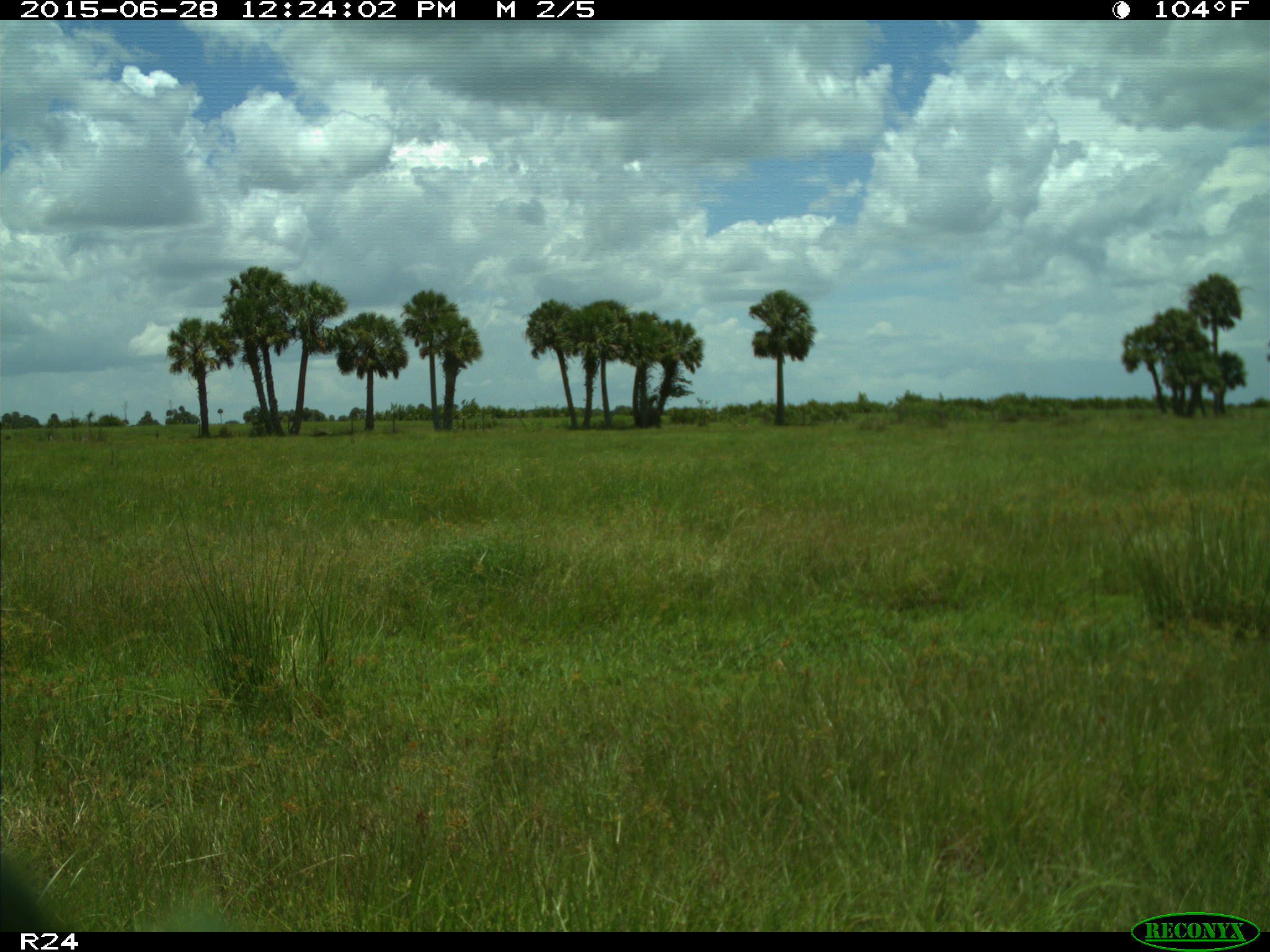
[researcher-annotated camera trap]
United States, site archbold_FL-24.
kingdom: Animalia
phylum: Chordata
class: Mammalia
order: Artiodactyla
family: Bovidae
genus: Bos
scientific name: Bos taurus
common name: domestic cow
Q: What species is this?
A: Bos taurus (domestic cow).